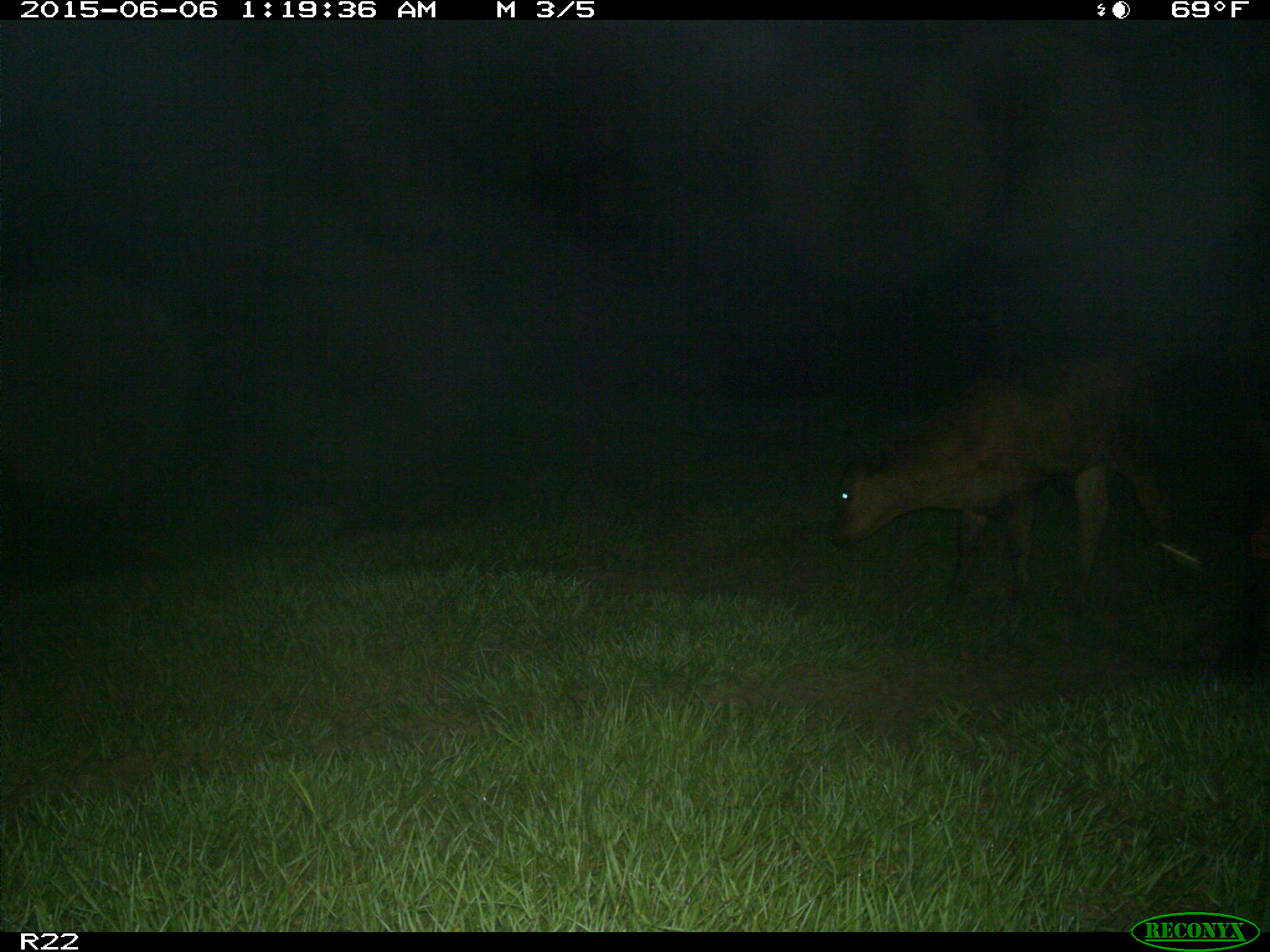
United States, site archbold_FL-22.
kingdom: Animalia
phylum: Chordata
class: Mammalia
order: Artiodactyla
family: Bovidae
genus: Bos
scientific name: Bos taurus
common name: domestic cow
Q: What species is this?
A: Bos taurus (domestic cow).